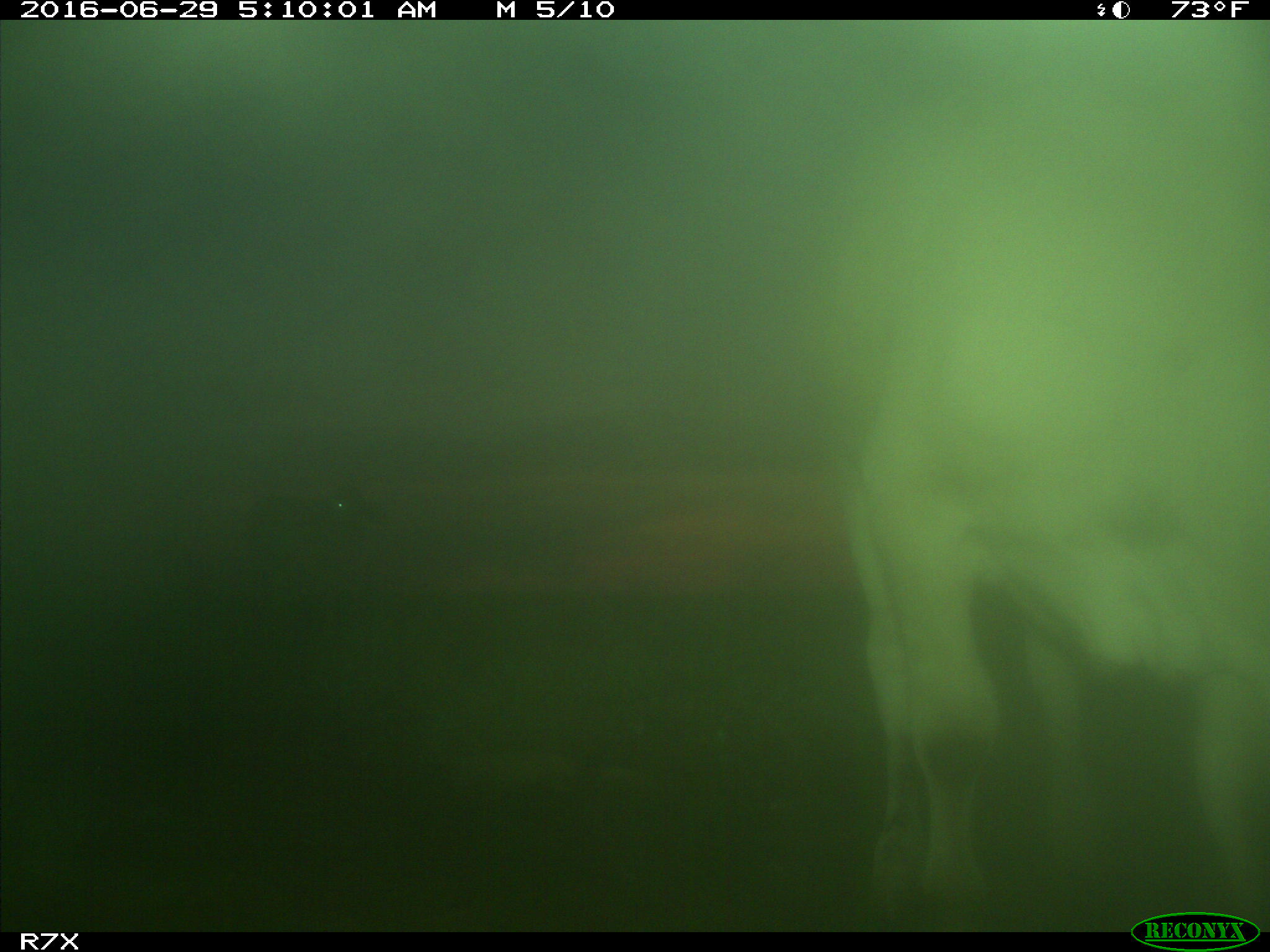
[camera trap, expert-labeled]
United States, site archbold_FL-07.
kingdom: Animalia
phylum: Chordata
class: Mammalia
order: Artiodactyla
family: Bovidae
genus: Bos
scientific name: Bos taurus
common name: domestic cow